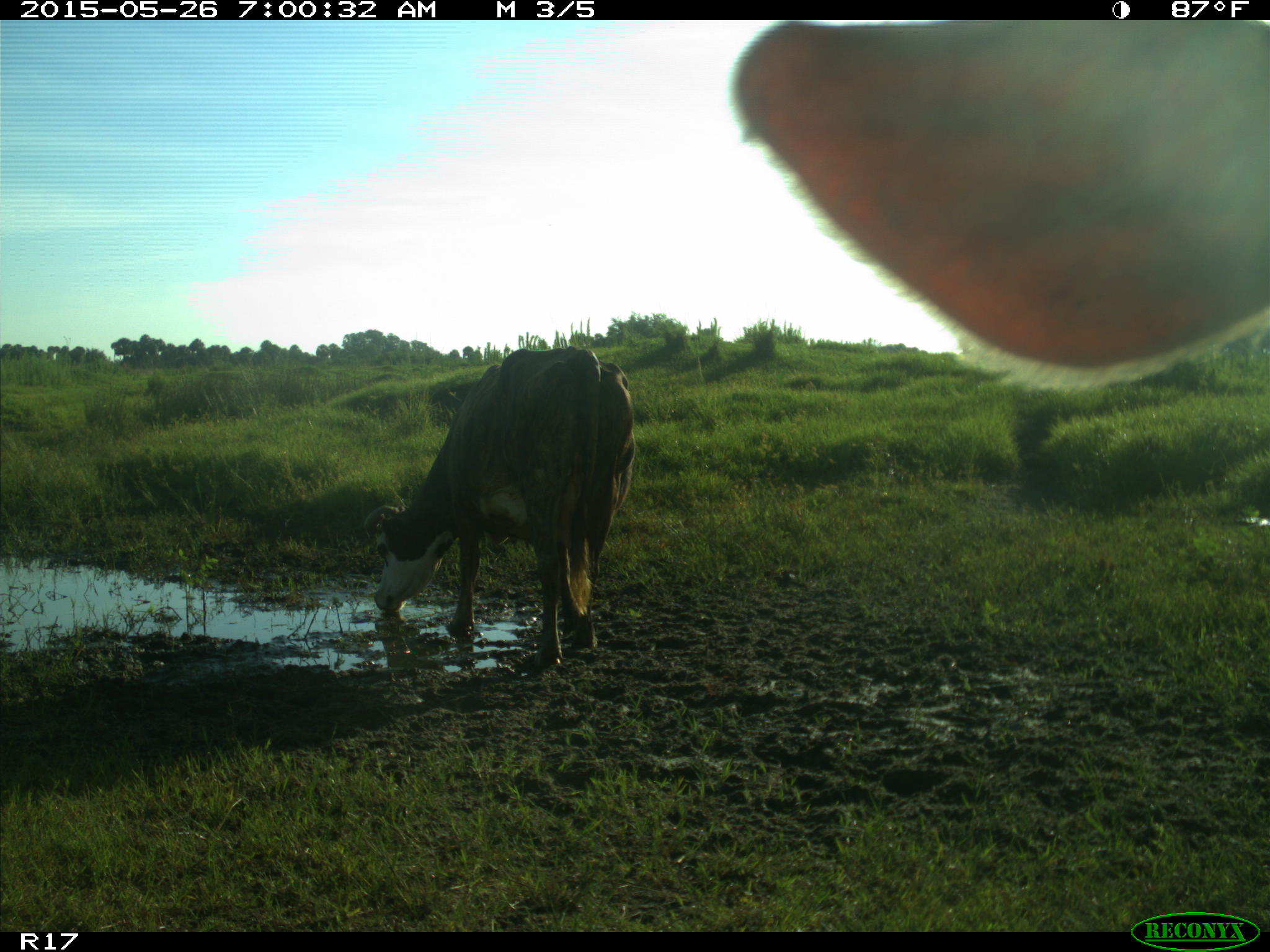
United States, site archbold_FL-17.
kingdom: Animalia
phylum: Chordata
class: Mammalia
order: Artiodactyla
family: Bovidae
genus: Bos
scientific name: Bos taurus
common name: domestic cow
Bos taurus (domestic cow).